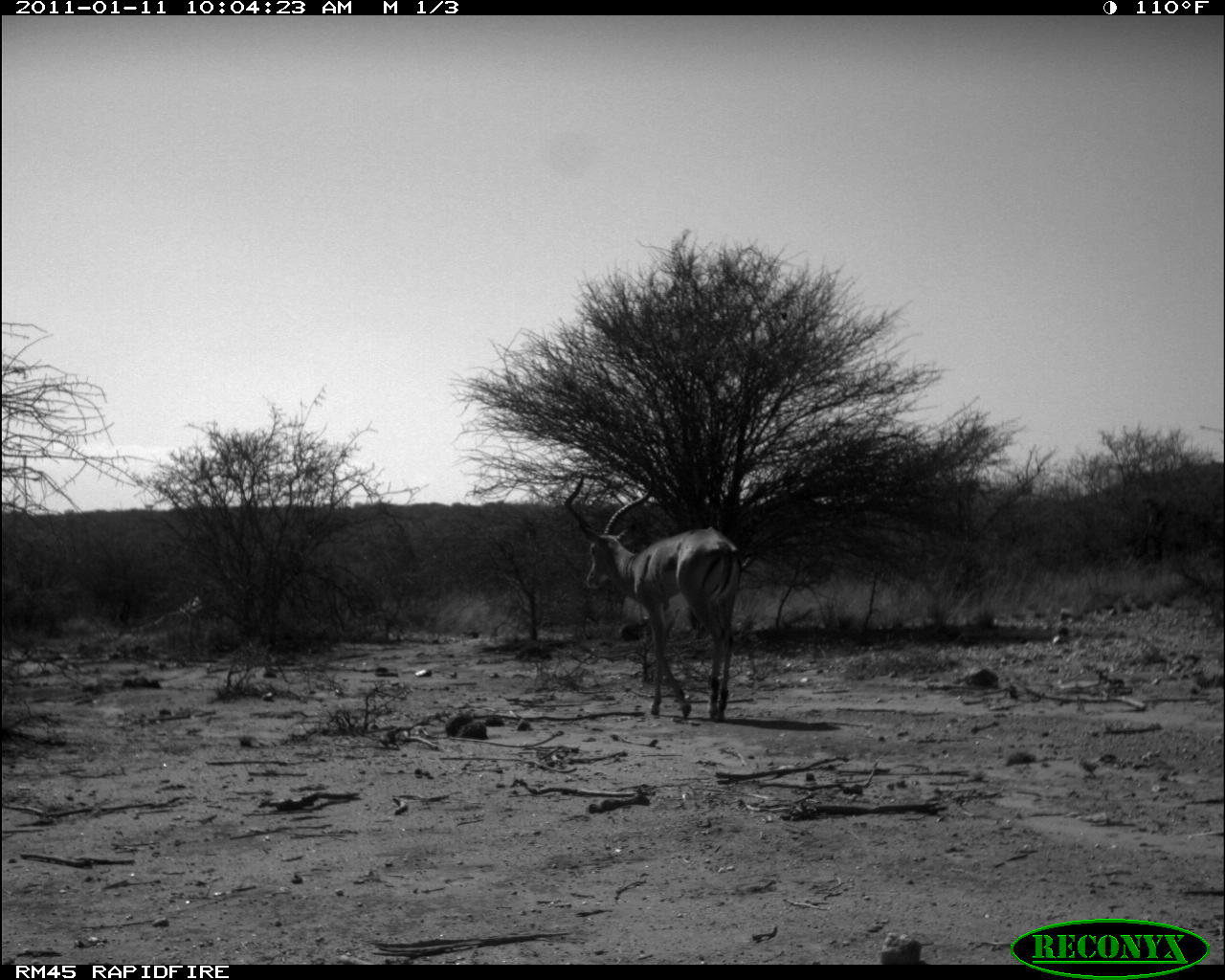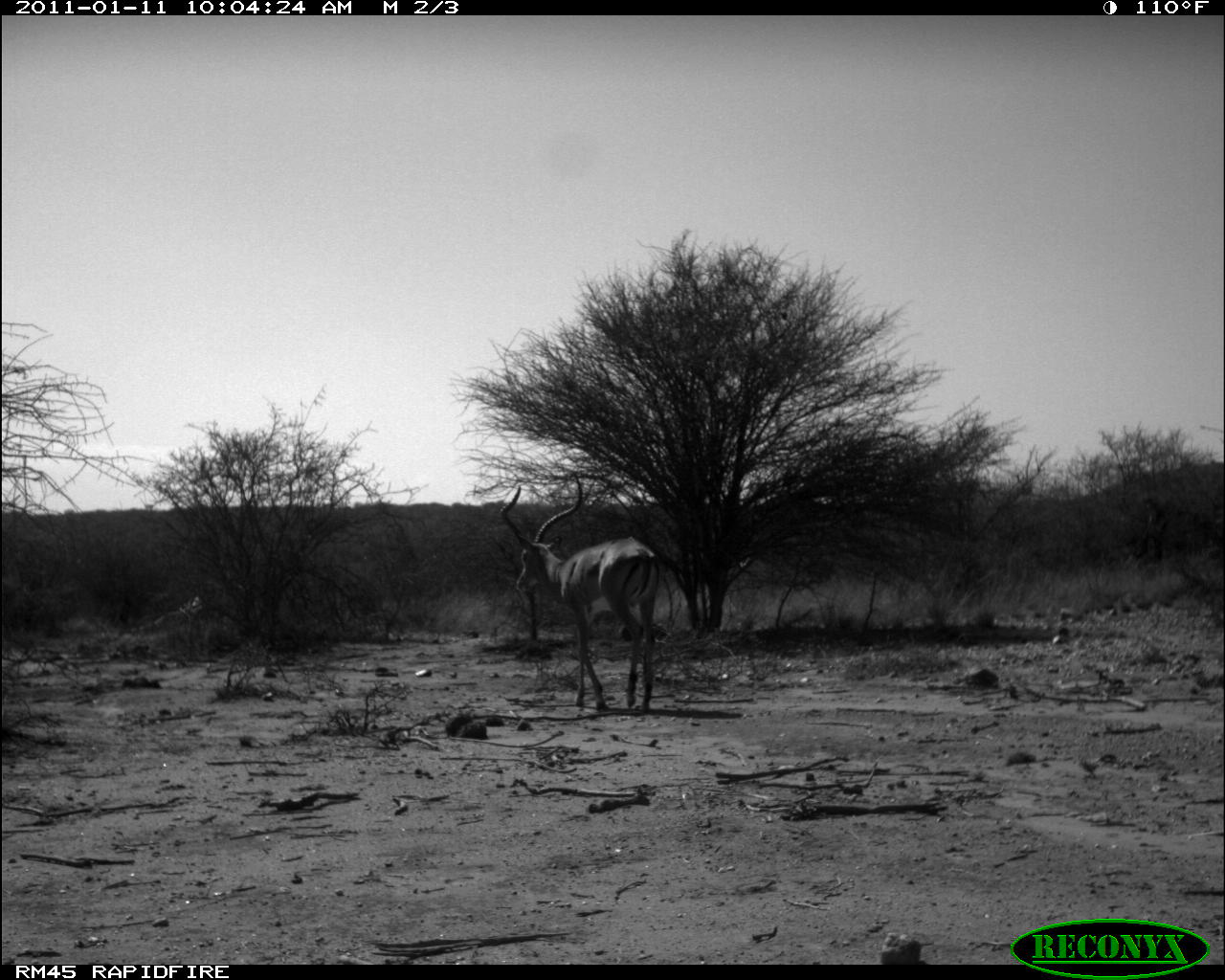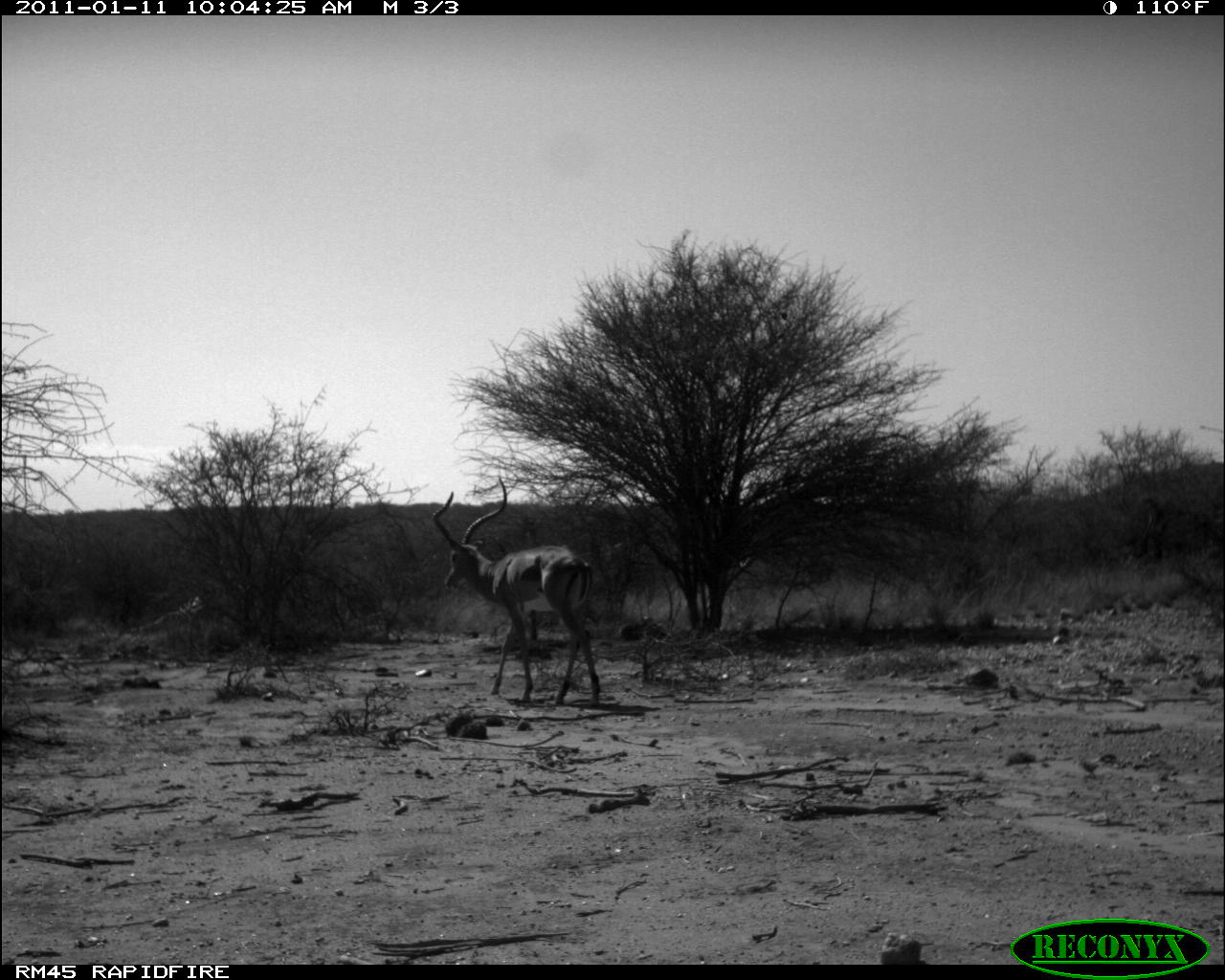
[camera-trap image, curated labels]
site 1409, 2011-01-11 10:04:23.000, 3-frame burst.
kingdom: Animalia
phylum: Chordata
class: Mammalia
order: Artiodactyla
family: Bovidae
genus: Madoqua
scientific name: Madoqua guentheri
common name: günther's dik-dik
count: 1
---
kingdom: Animalia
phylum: Chordata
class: Mammalia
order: Artiodactyla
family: Bovidae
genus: Aepyceros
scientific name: Aepyceros melampus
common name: impala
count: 1